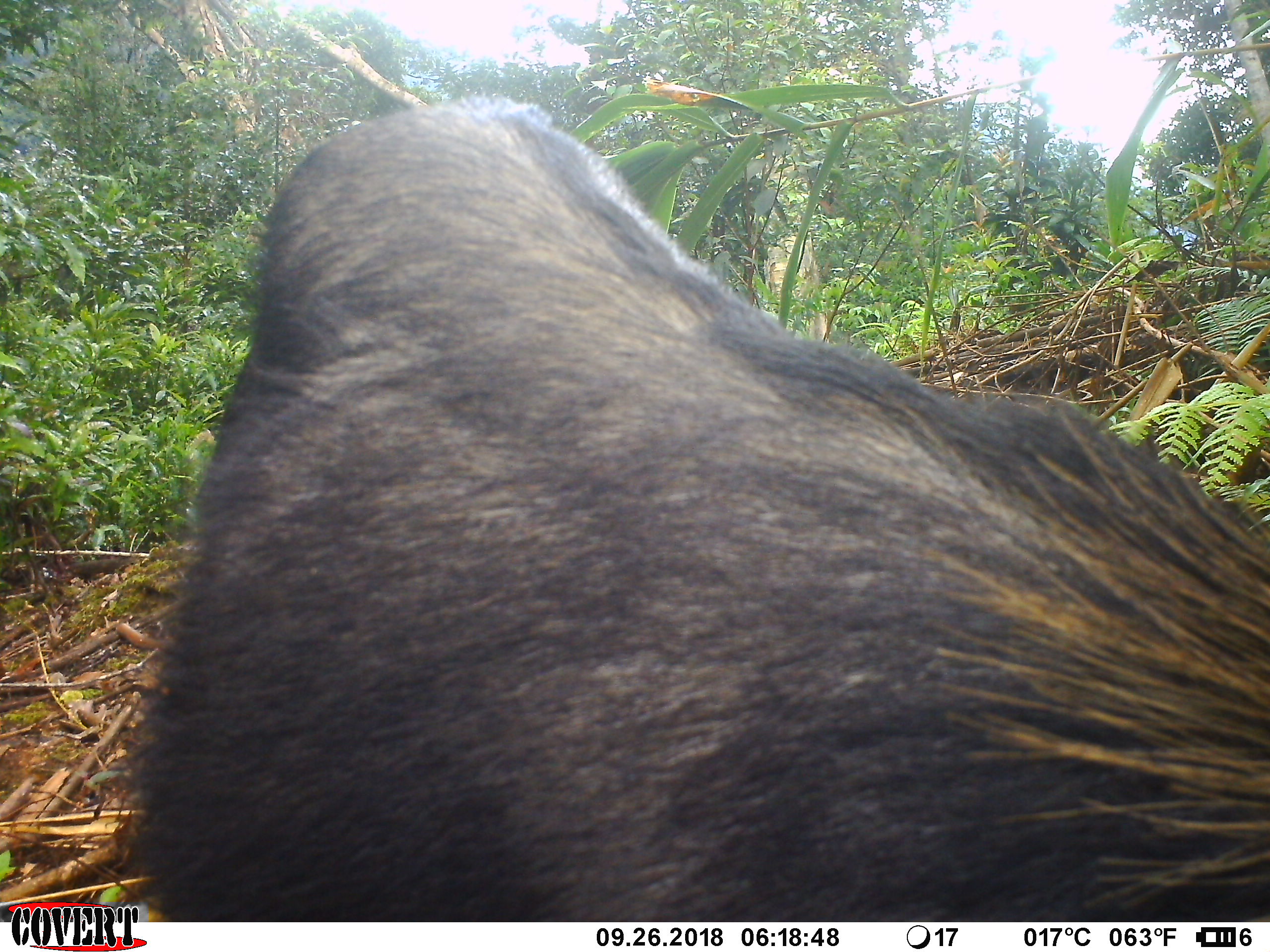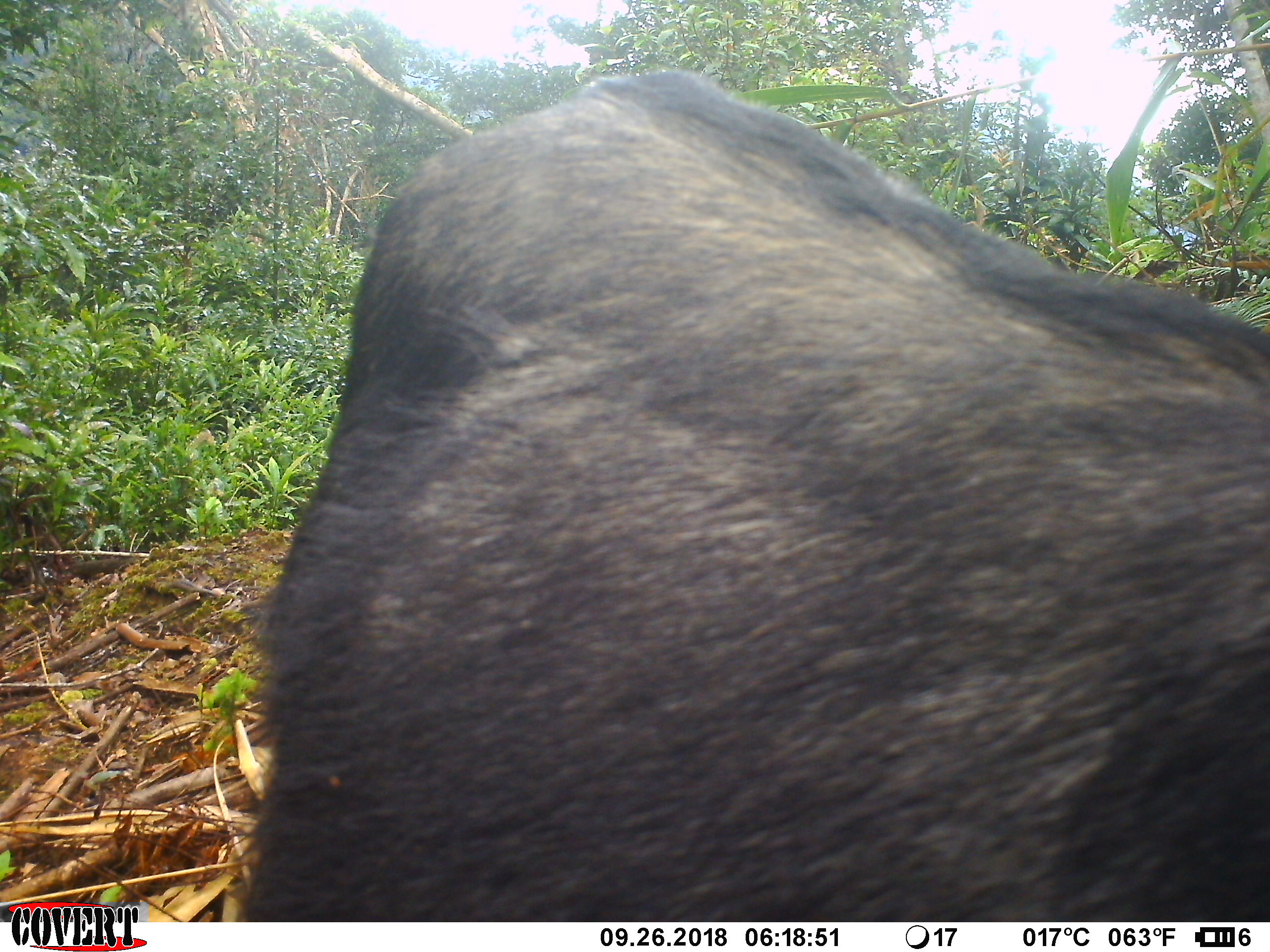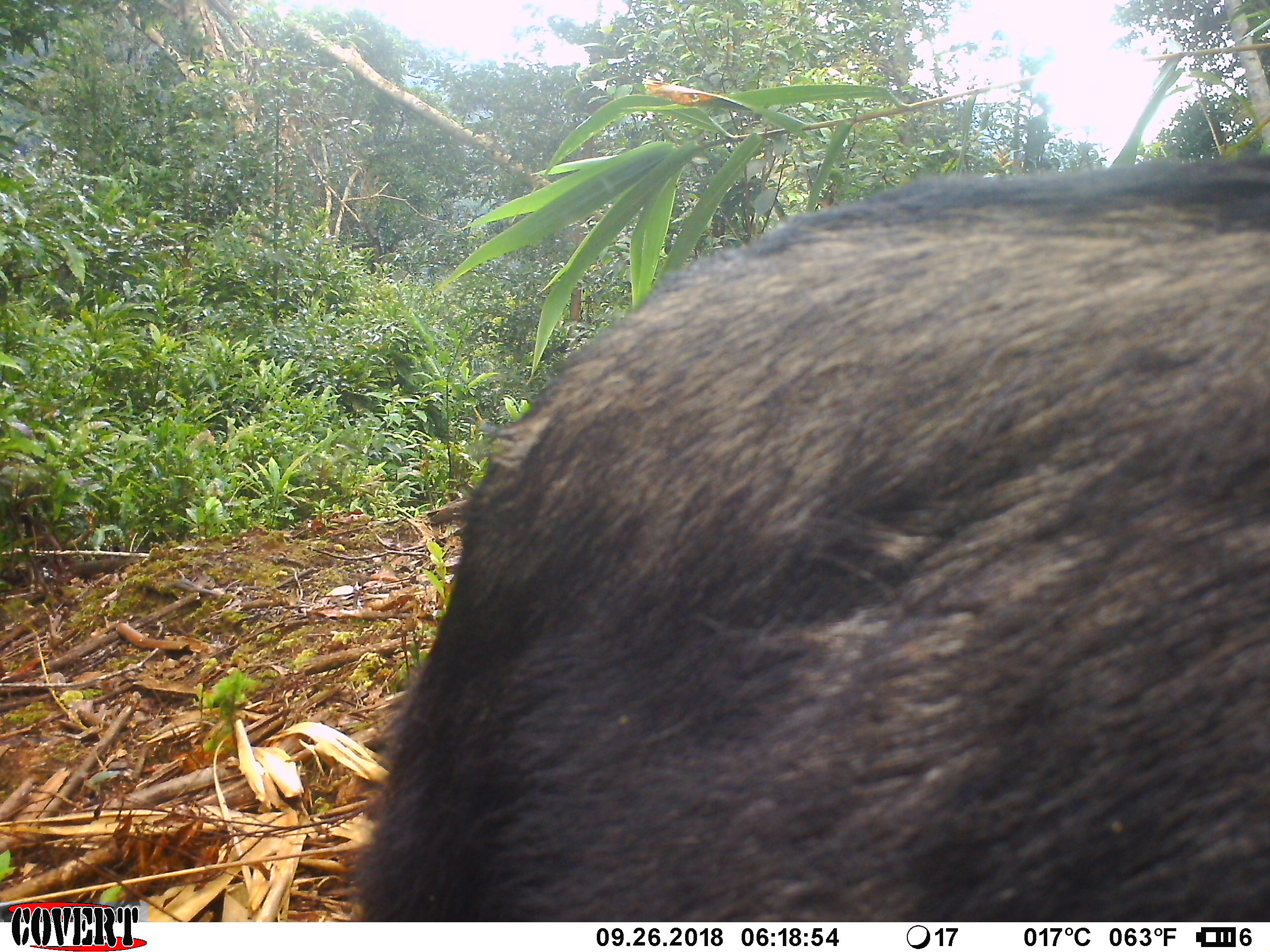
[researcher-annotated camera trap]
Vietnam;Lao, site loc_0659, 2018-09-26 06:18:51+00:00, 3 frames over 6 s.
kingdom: Animalia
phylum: Chordata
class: Mammalia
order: Artiodactyla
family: Bovidae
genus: Capricornis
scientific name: Capricornis sumatraensis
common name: chinese serow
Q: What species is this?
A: Chinese serow (Capricornis sumatraensis).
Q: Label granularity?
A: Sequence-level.